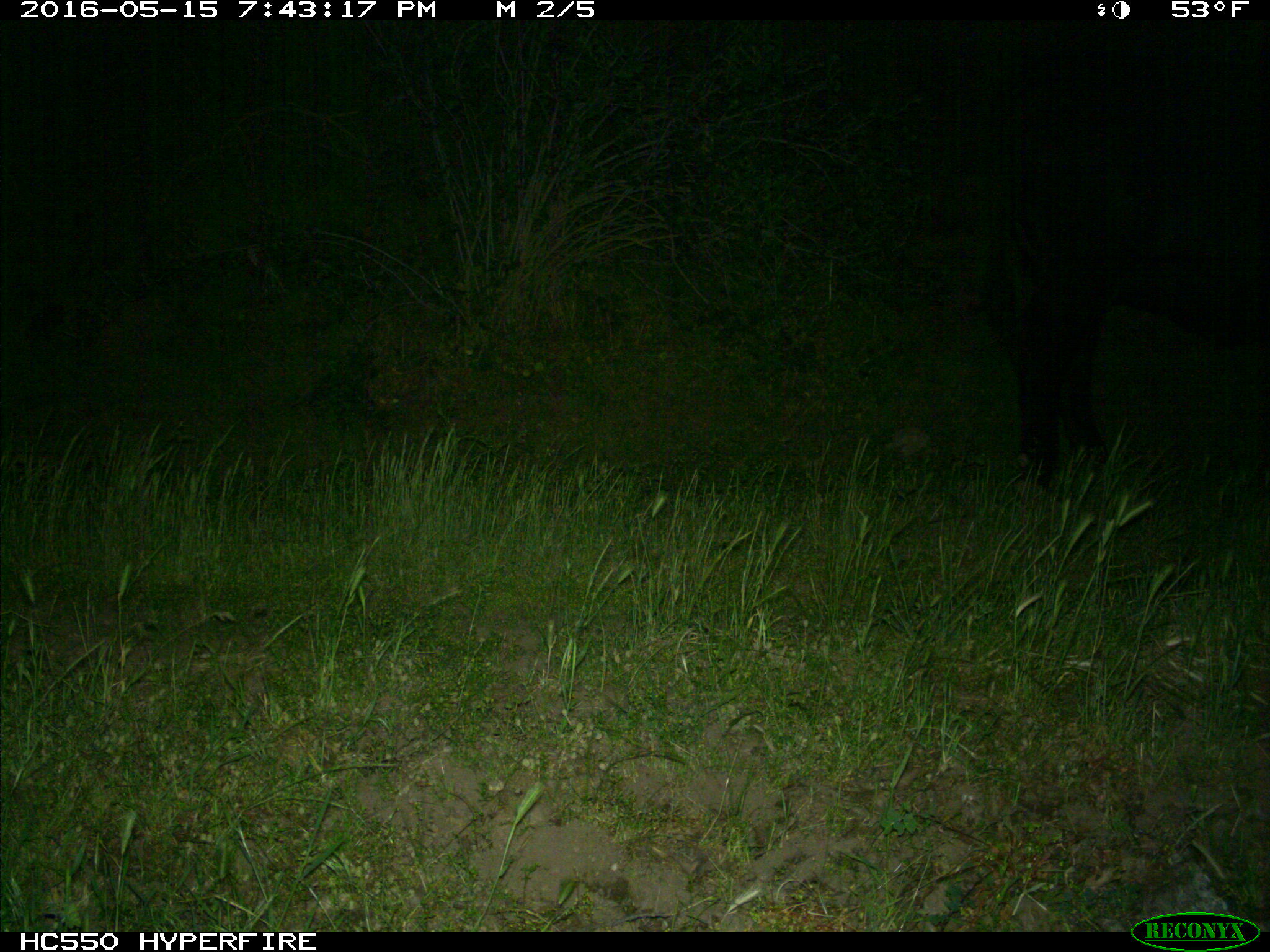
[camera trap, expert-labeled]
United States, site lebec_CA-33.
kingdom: Animalia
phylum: Chordata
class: Mammalia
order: Artiodactyla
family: Bovidae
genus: Bos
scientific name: Bos taurus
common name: domestic cow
Bos taurus (domestic cow).